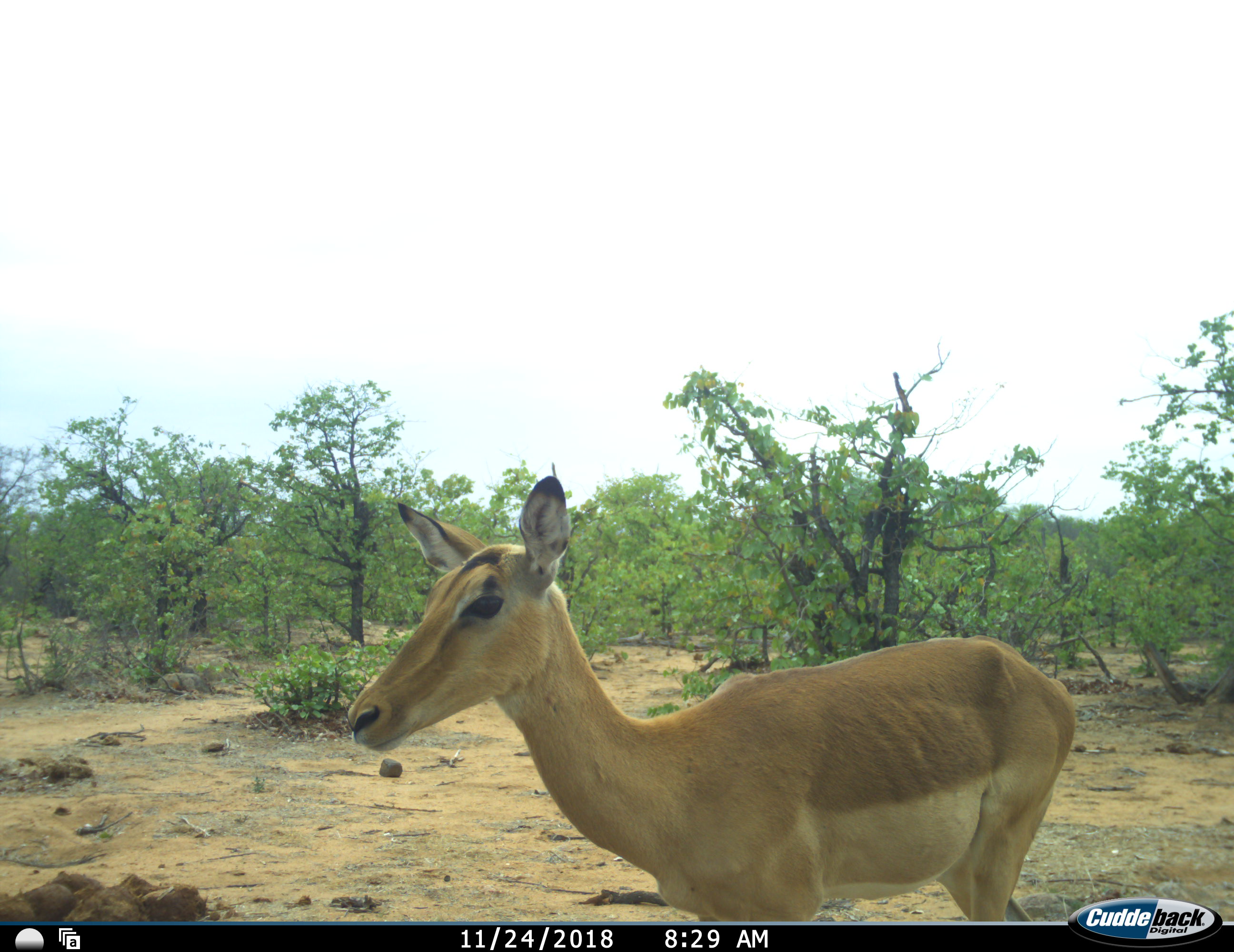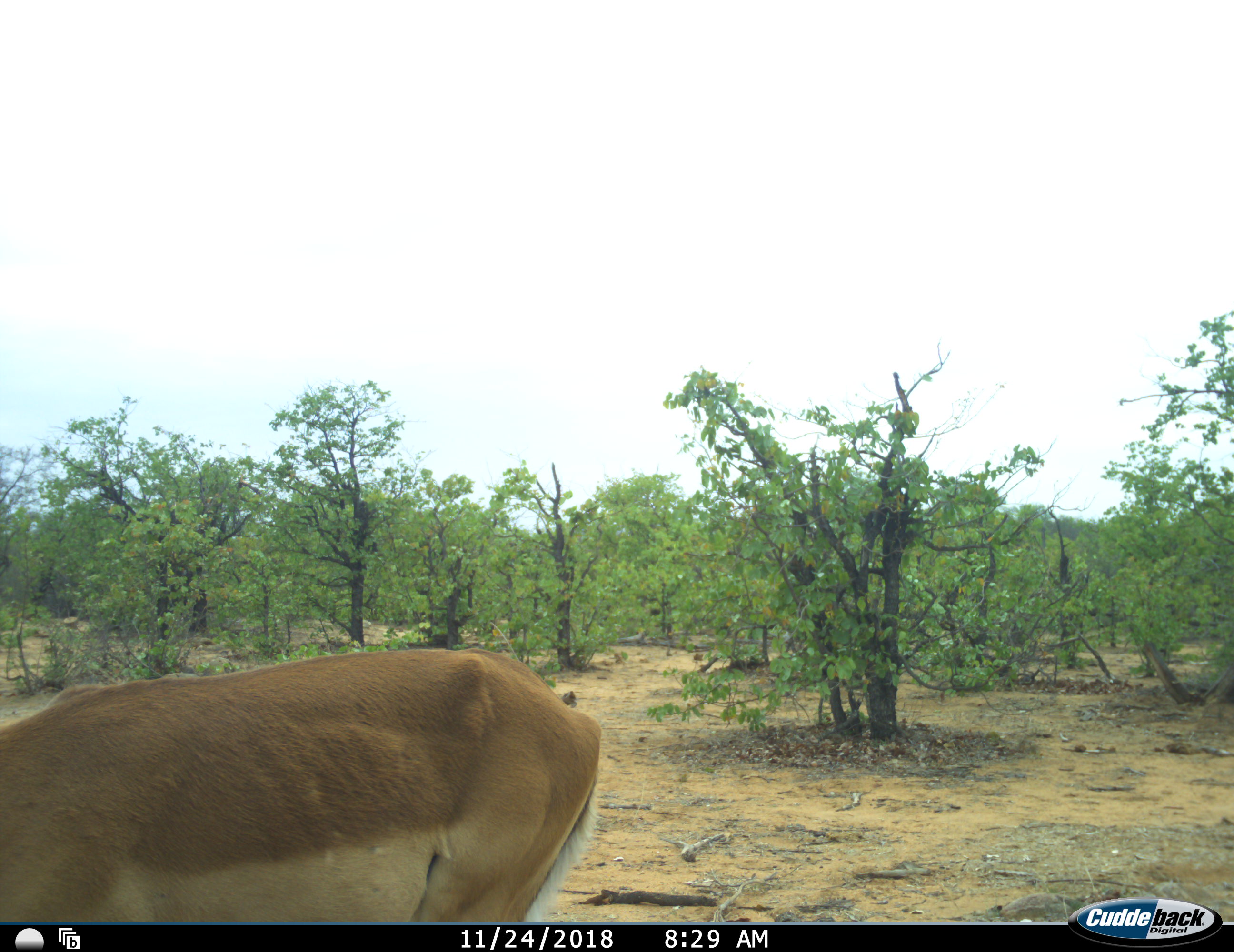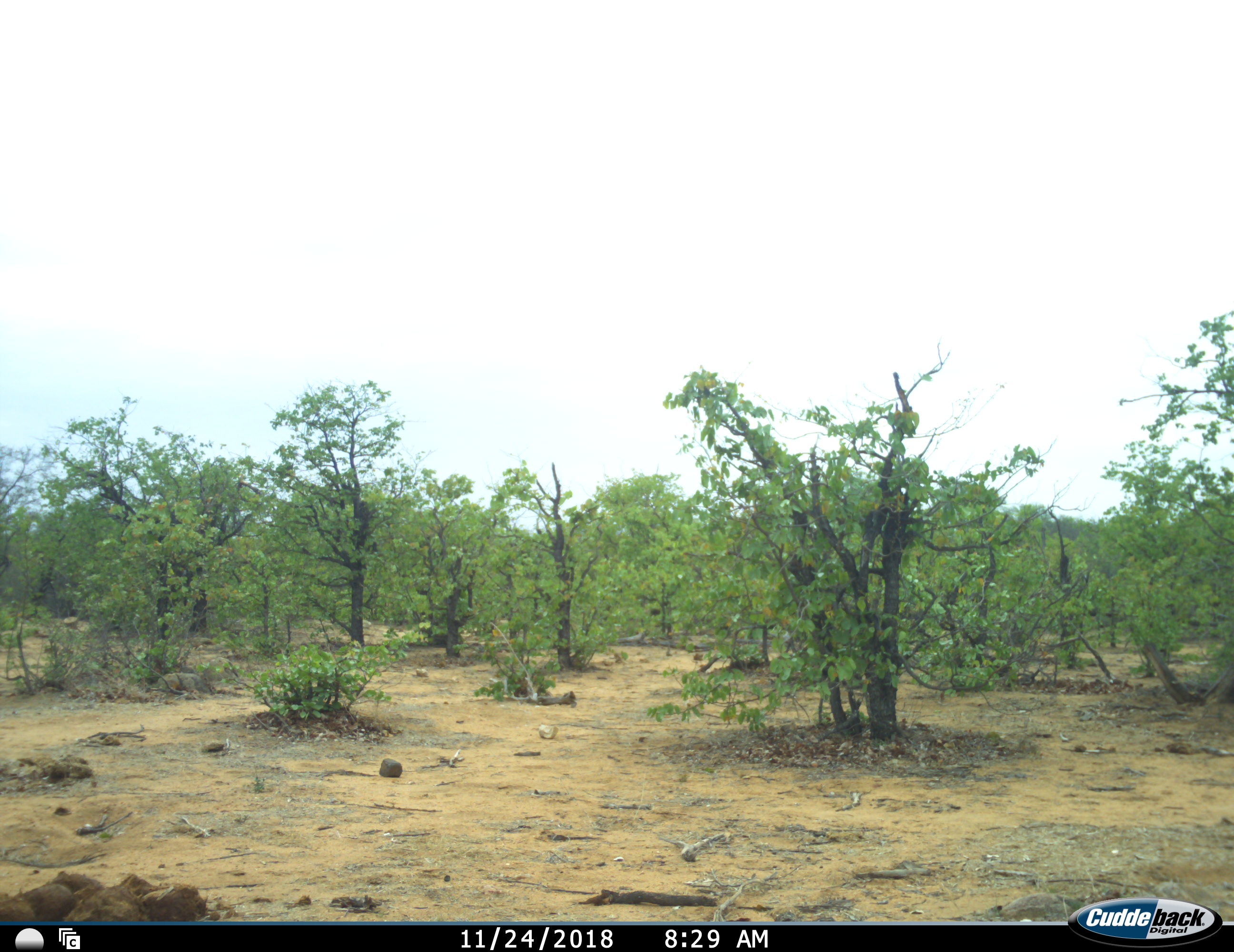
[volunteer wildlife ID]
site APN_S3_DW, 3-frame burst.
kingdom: Animalia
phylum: Chordata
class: Mammalia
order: Artiodactyla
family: Bovidae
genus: Aepyceros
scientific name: Aepyceros melampus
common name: impala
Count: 1.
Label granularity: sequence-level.